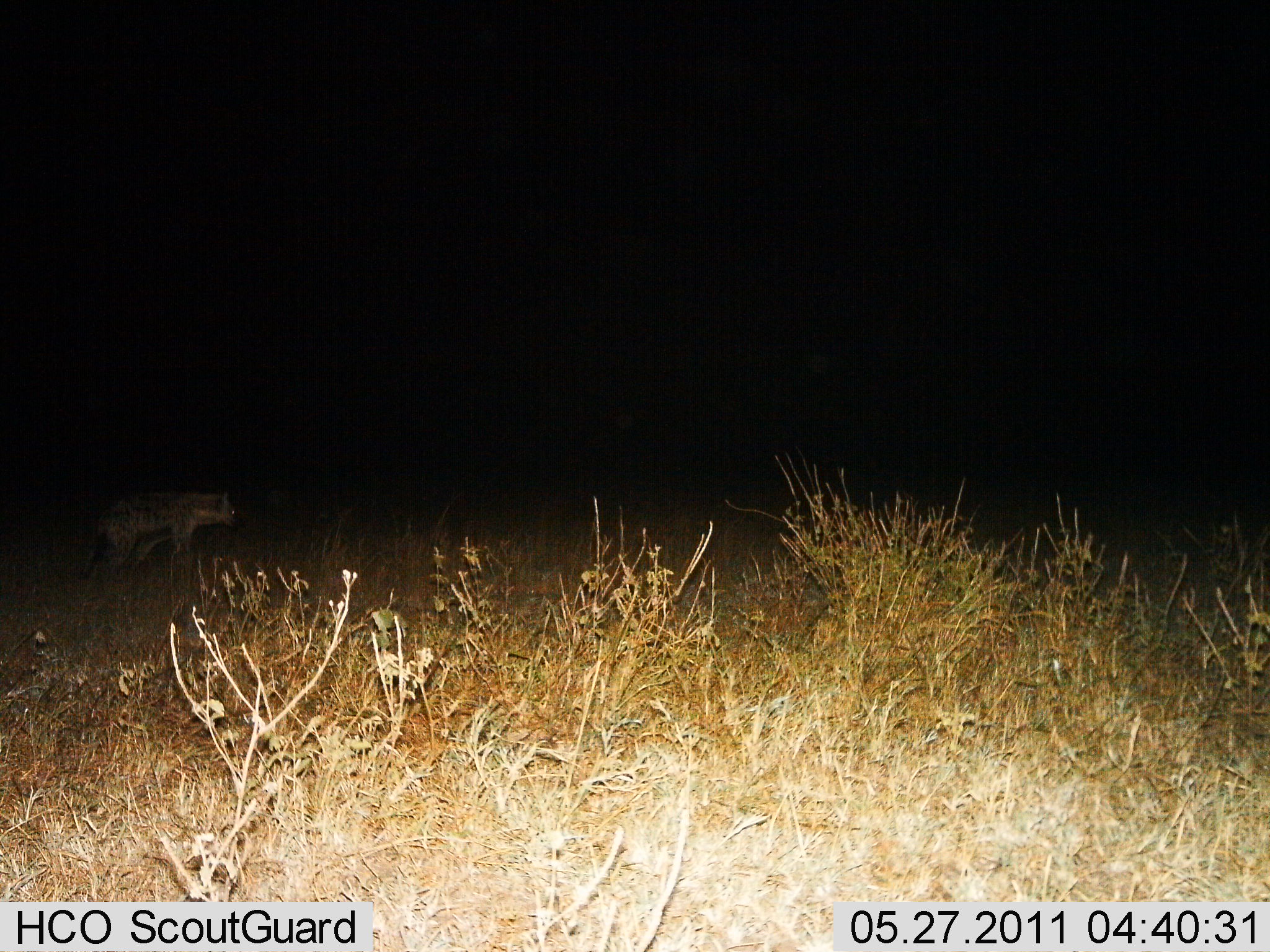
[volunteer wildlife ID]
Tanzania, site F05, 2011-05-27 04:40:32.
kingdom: Animalia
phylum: Chordata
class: Mammalia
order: Carnivora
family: Hyaenidae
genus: Crocuta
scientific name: Crocuta crocuta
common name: spotted hyena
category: hyenaspotted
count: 1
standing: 100%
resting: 0%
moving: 0%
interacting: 0%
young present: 10%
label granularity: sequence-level